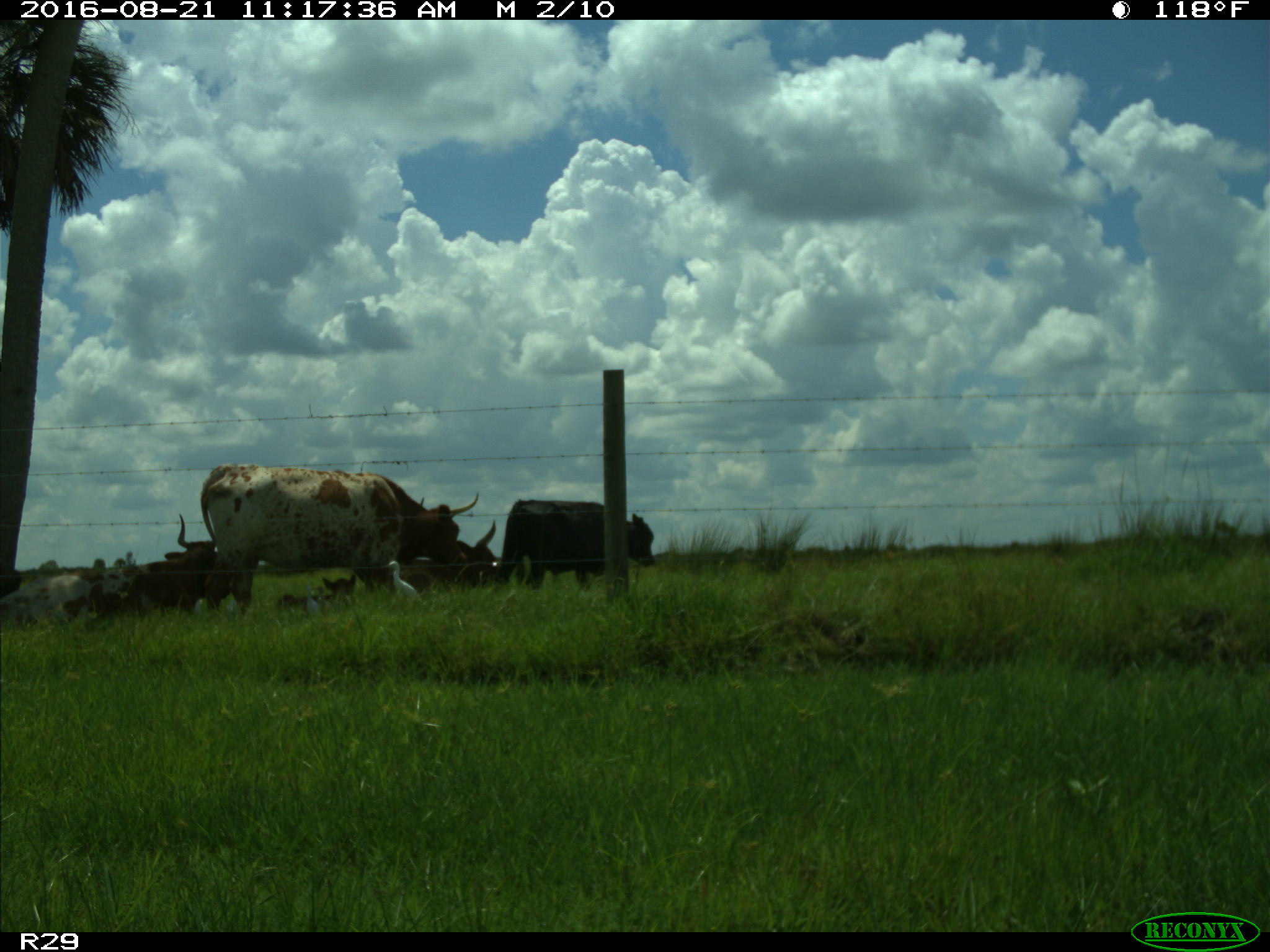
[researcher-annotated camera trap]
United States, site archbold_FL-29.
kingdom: Animalia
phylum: Chordata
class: Mammalia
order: Artiodactyla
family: Bovidae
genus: Bos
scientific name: Bos taurus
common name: domestic cow